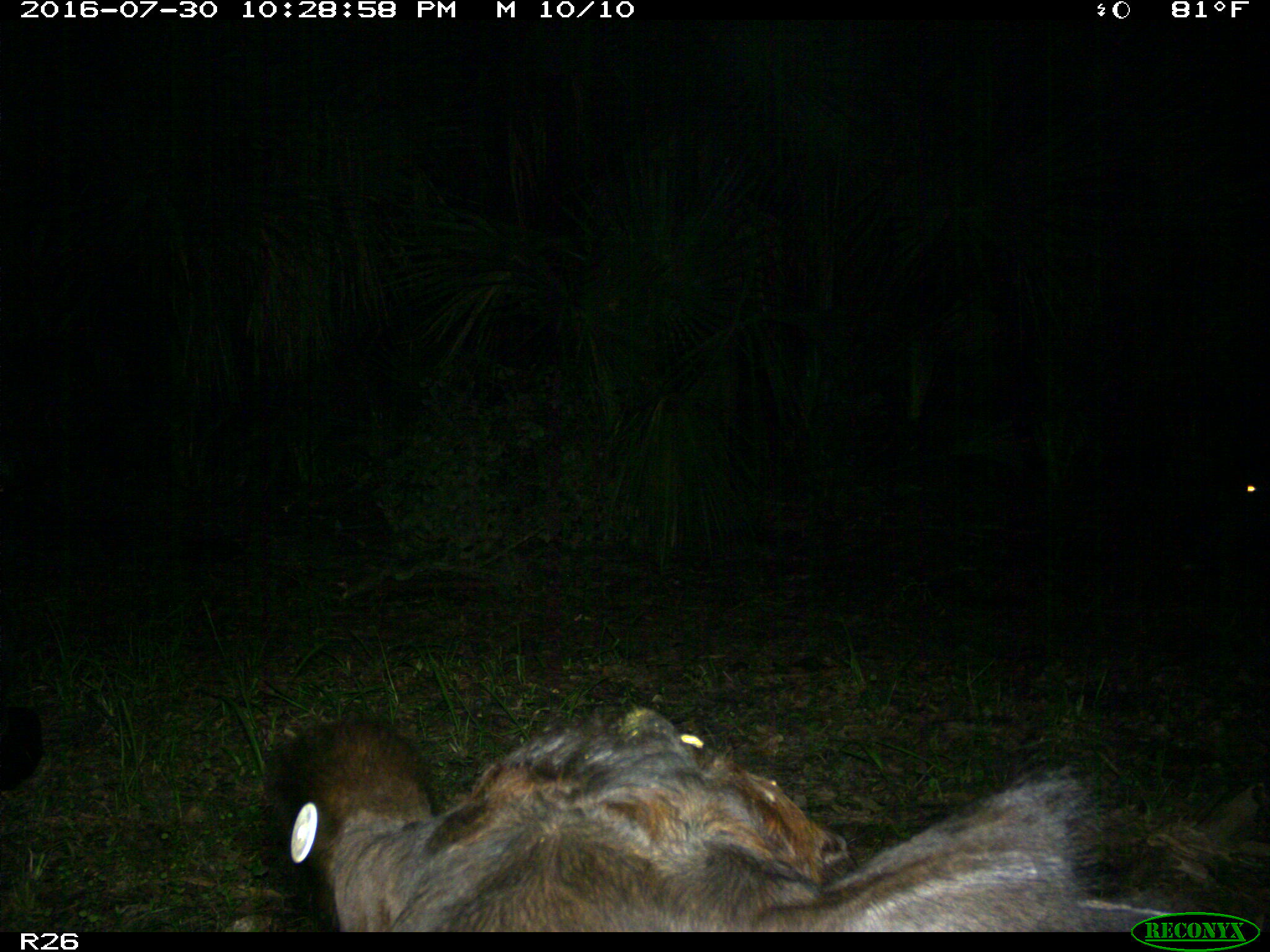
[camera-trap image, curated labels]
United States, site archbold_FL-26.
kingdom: Animalia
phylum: Chordata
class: Mammalia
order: Artiodactyla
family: Bovidae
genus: Bos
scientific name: Bos taurus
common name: domestic cow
Bos taurus (domestic cow).